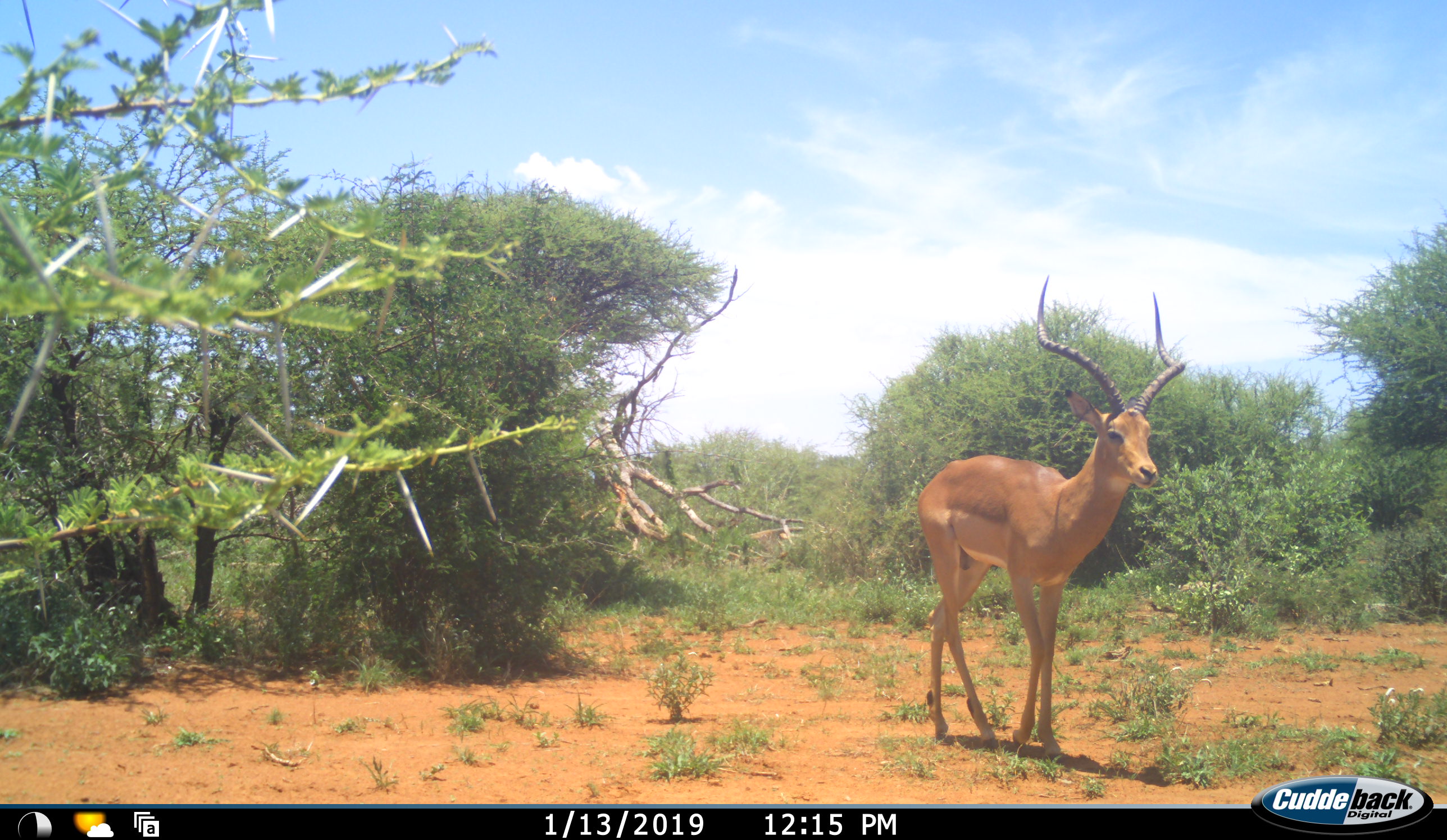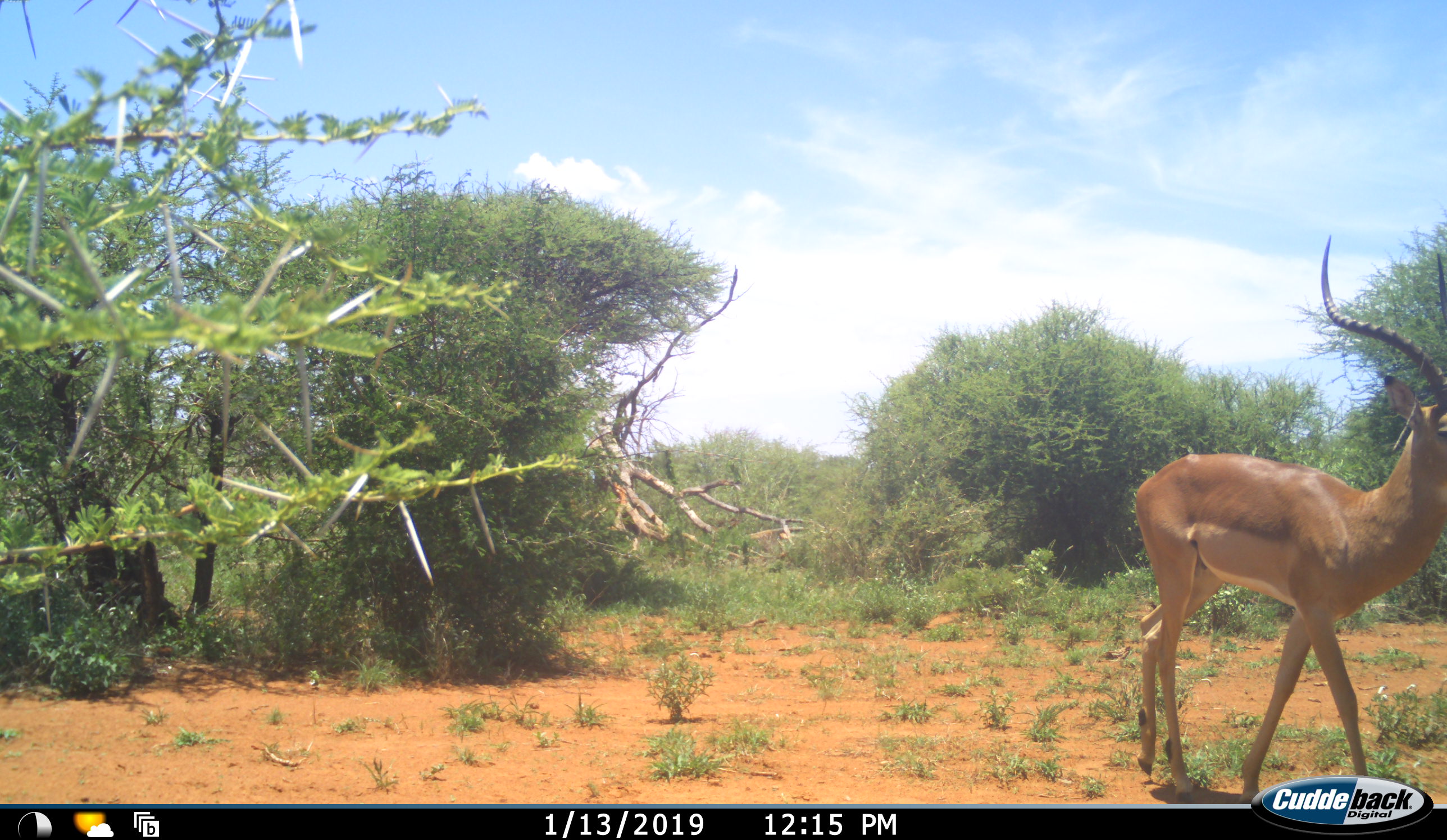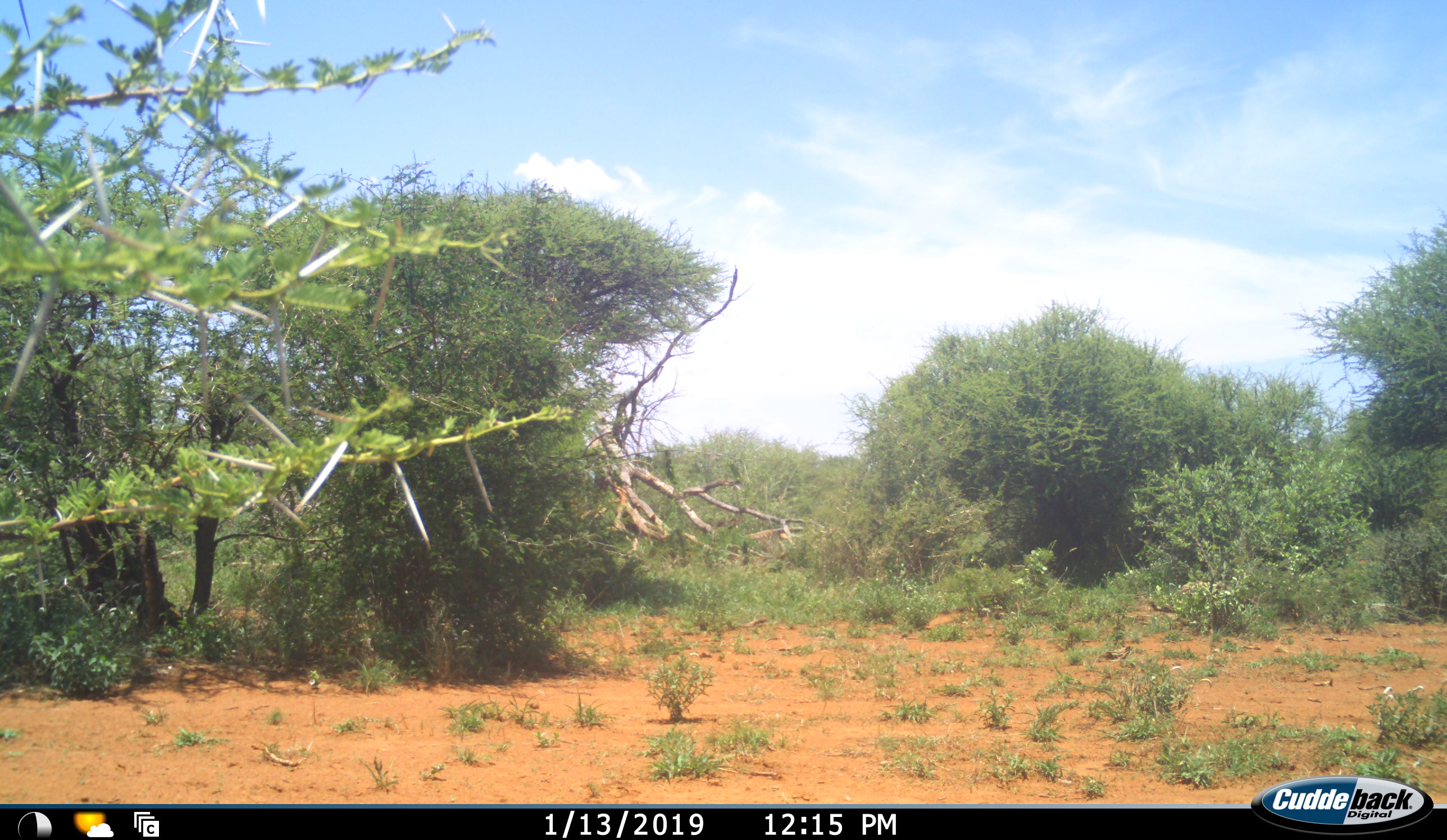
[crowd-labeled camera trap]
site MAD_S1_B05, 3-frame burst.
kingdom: Animalia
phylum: Chordata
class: Mammalia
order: Artiodactyla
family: Bovidae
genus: Aepyceros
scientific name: Aepyceros melampus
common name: impala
Impala (Aepyceros melampus), count 1. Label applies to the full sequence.